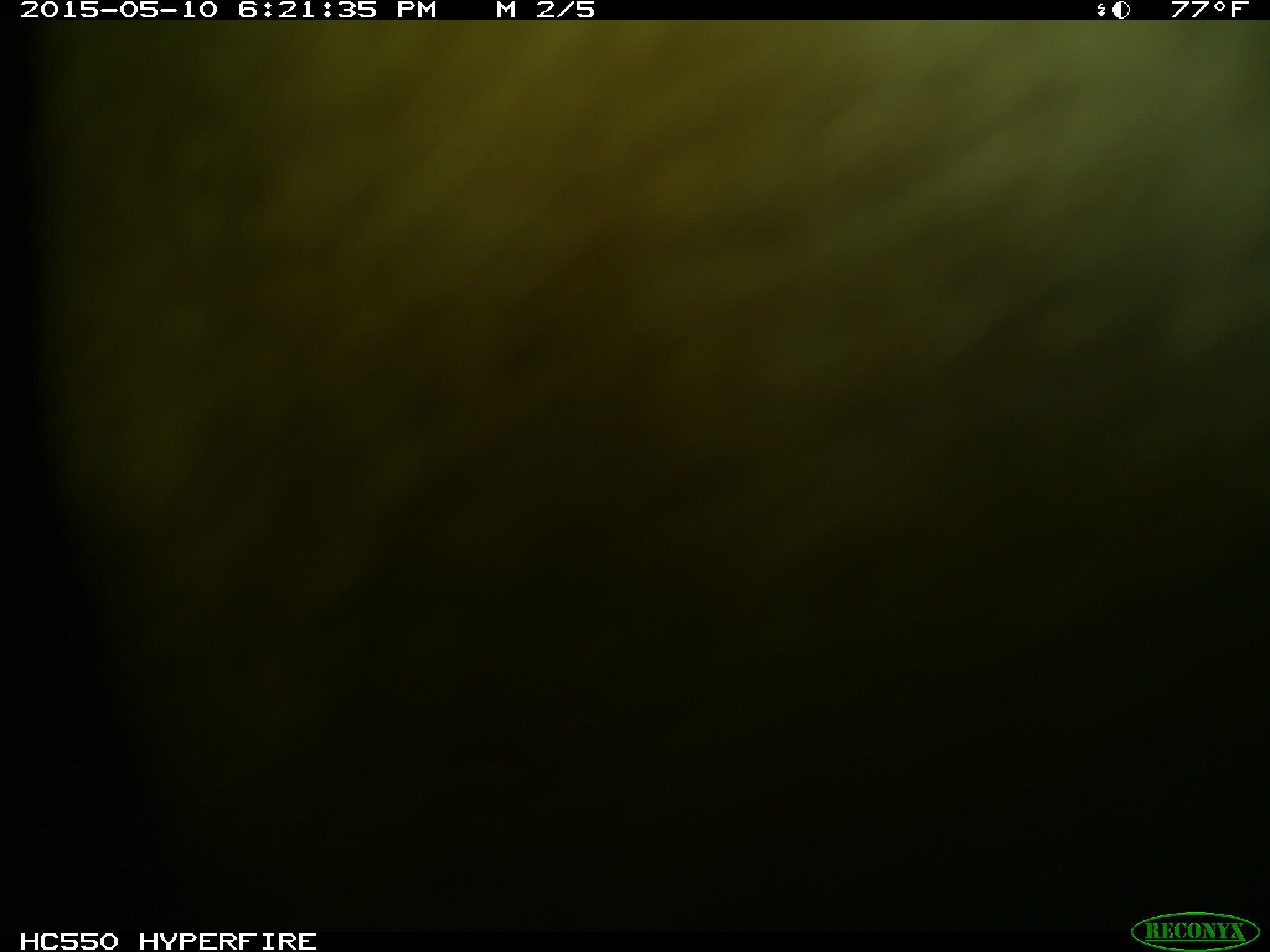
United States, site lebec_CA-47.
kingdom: Animalia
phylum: Chordata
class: Mammalia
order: Artiodactyla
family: Bovidae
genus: Bos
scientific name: Bos taurus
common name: domestic cow